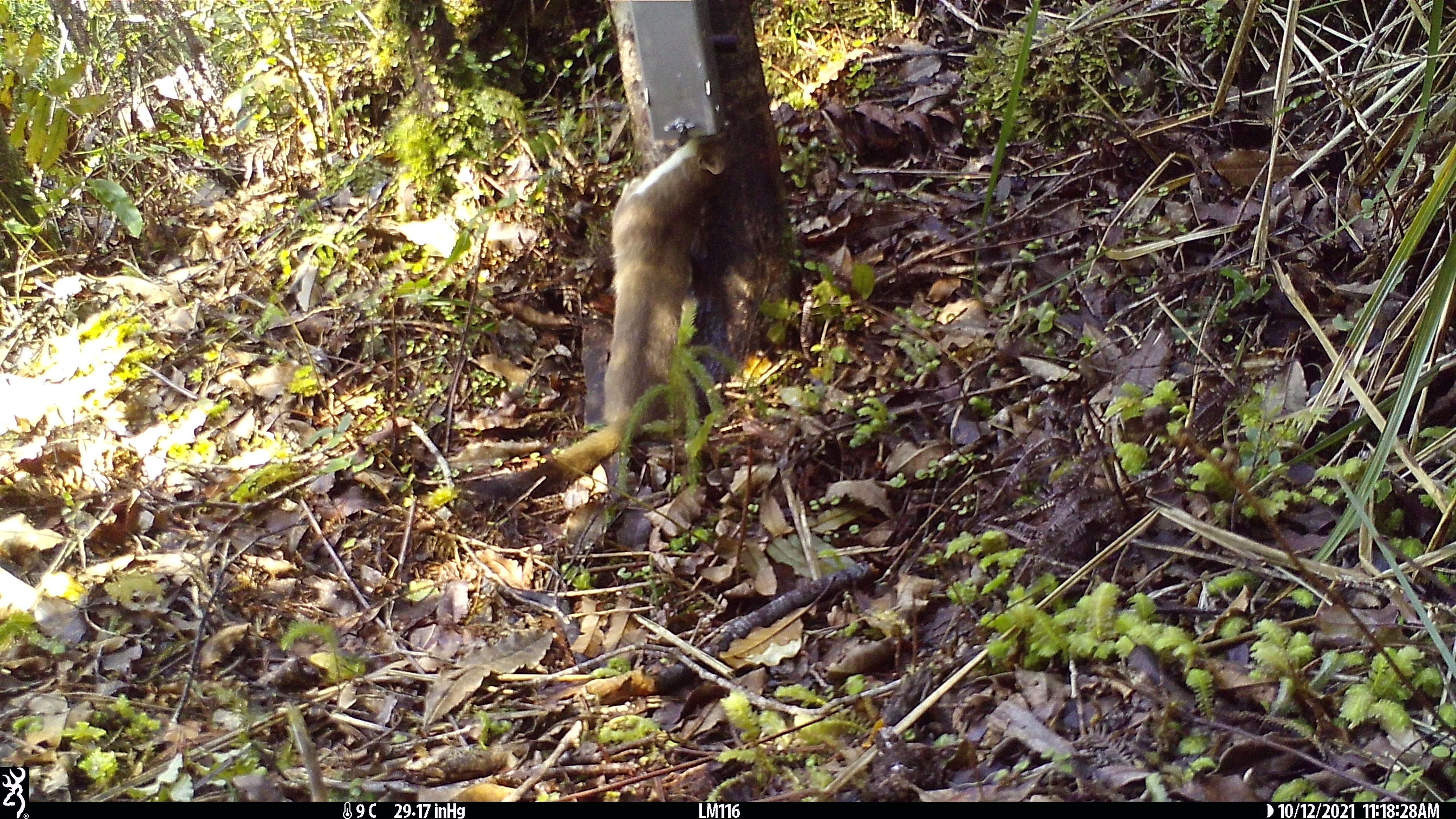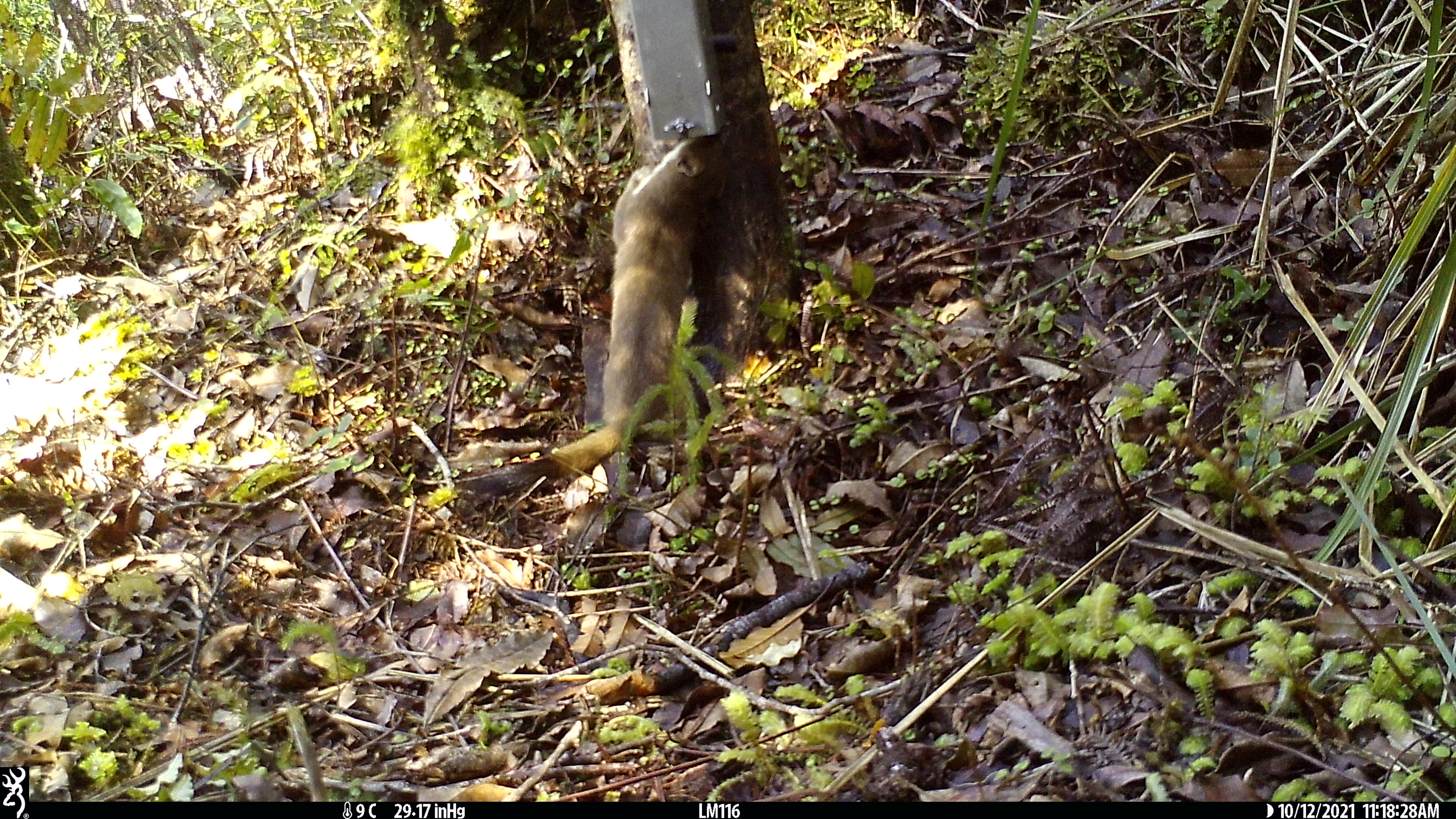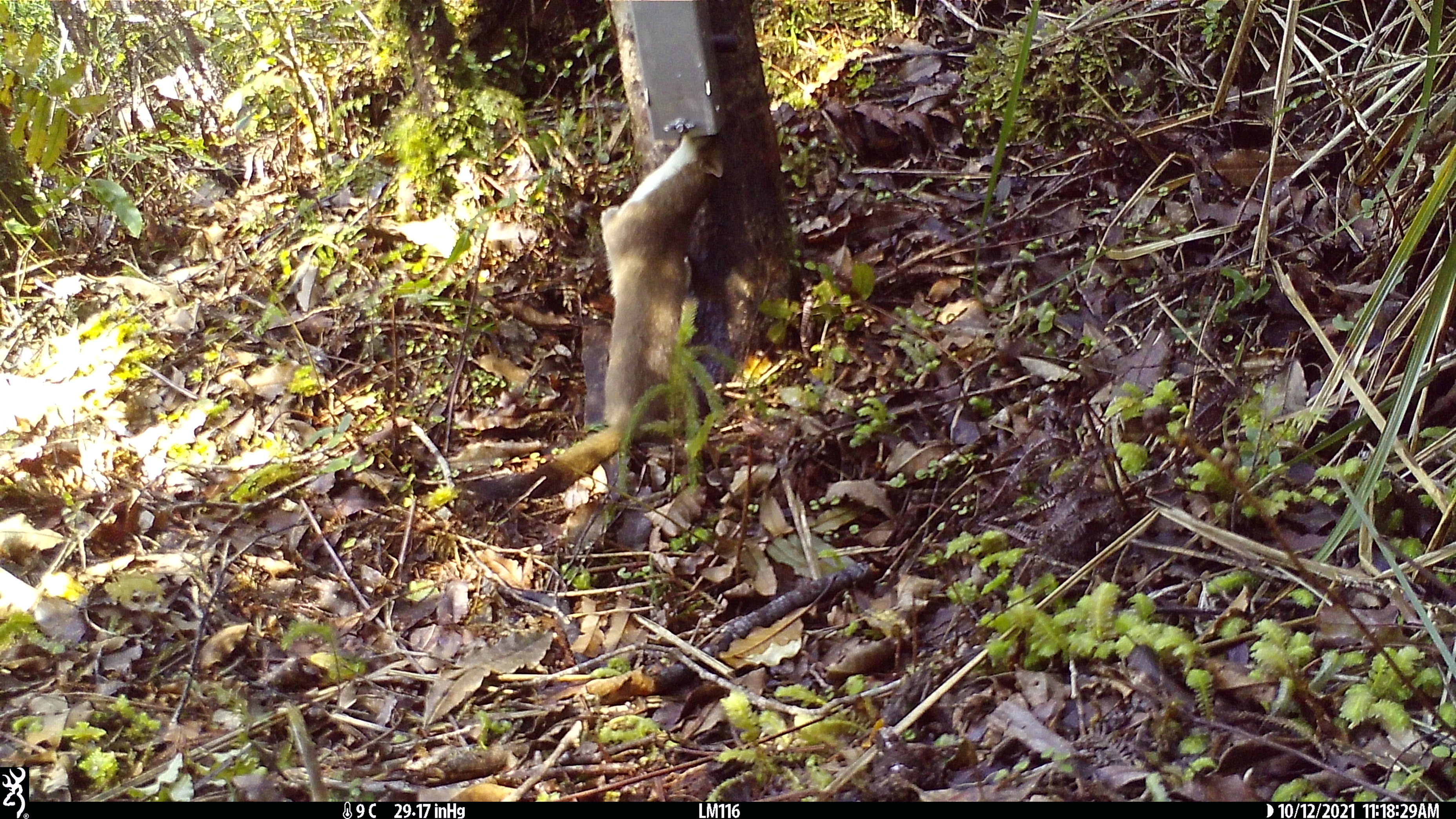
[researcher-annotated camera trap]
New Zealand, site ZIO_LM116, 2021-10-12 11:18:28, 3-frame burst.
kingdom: Animalia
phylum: Chordata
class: Mammalia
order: Carnivora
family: Mustelidae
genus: Mustela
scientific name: Mustela erminea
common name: stoat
Stoat (Mustela erminea).